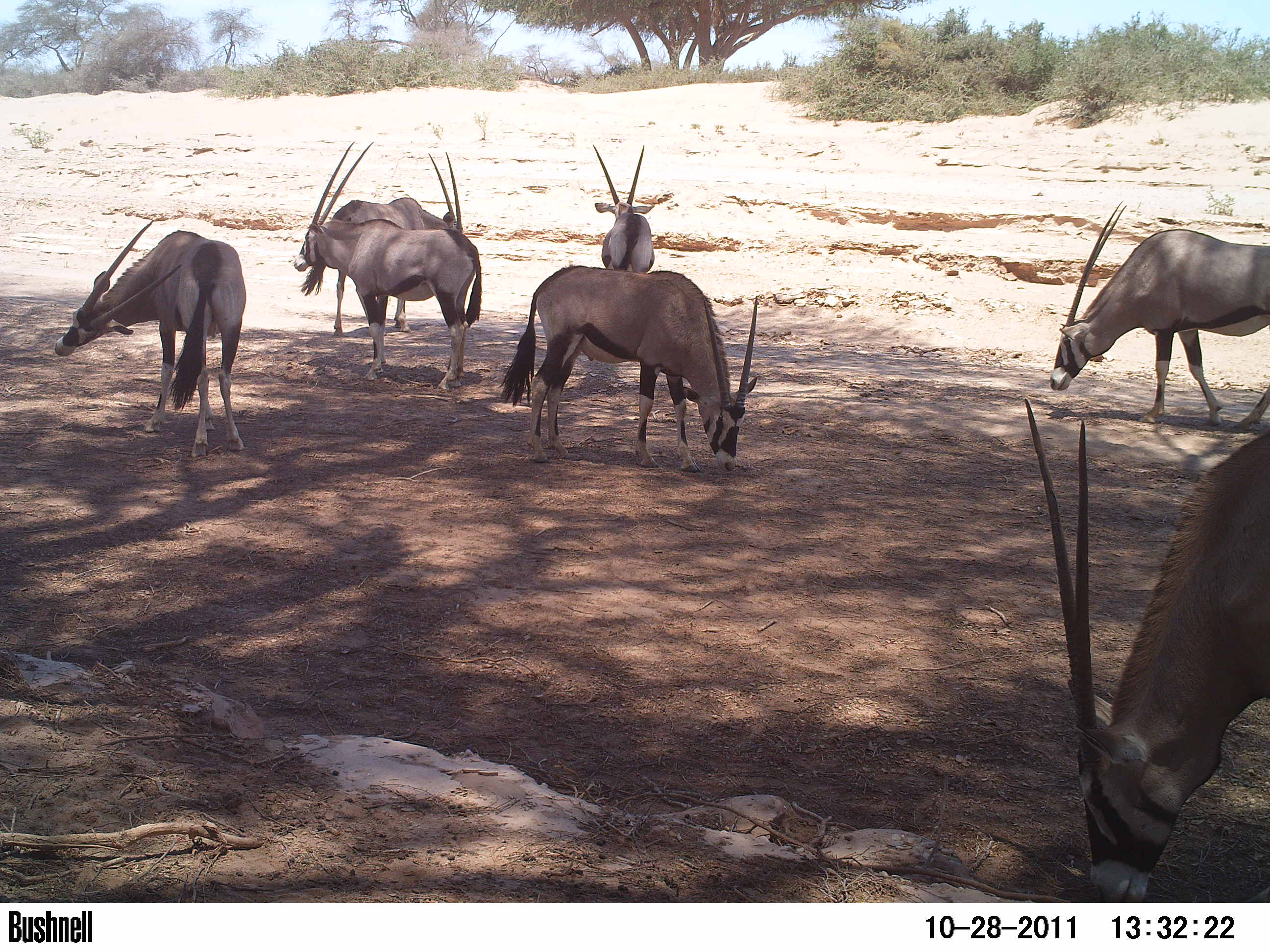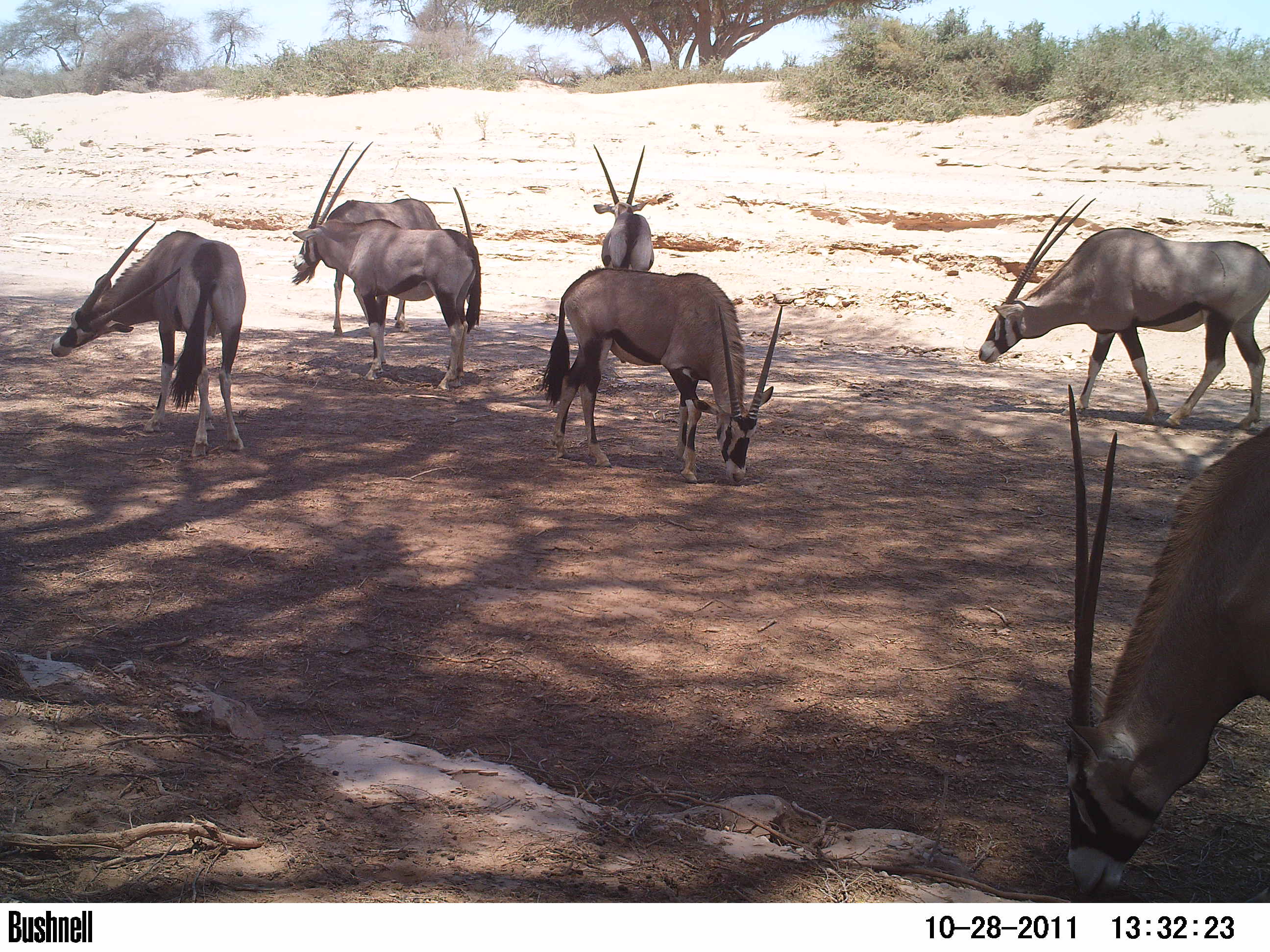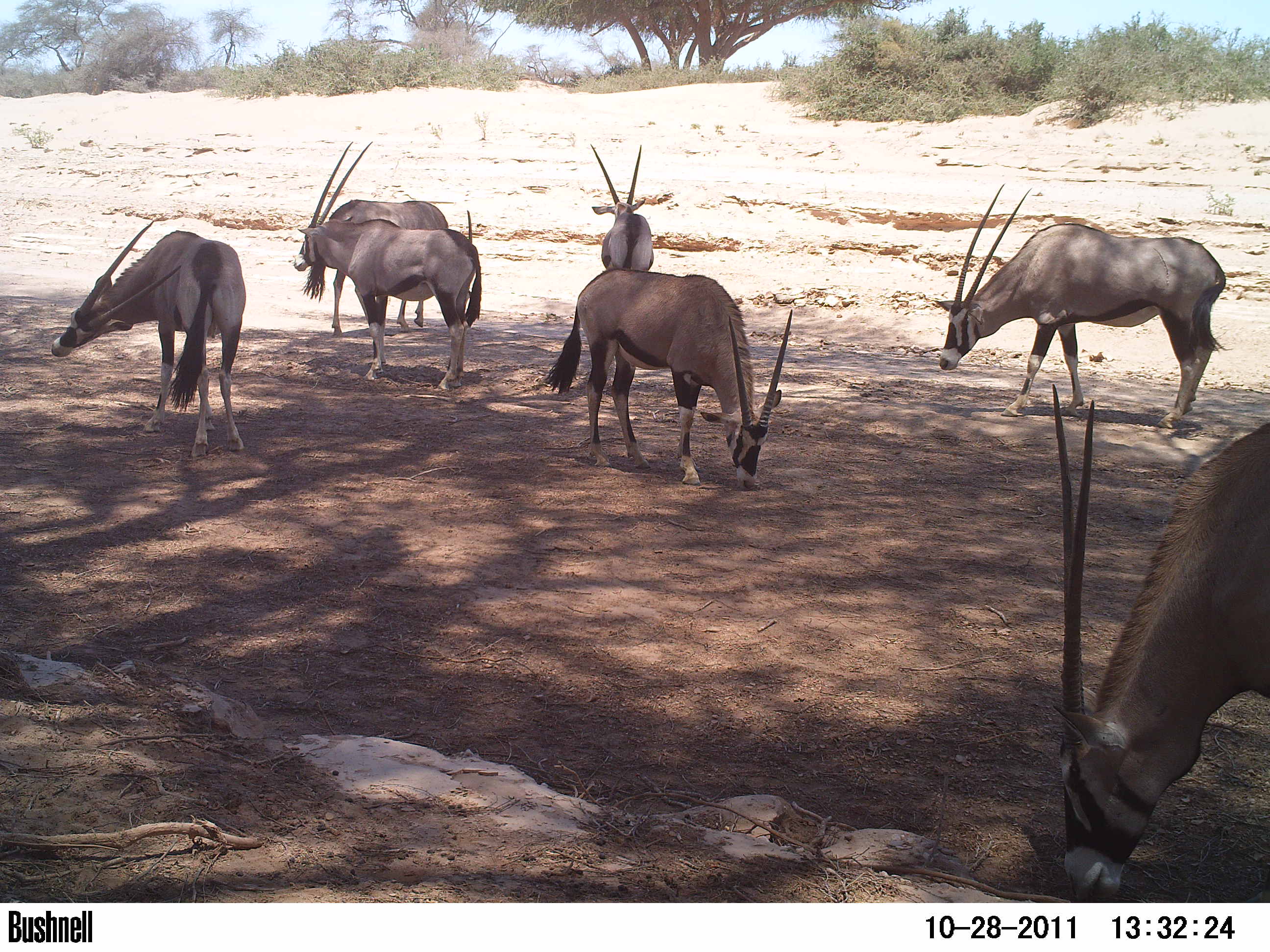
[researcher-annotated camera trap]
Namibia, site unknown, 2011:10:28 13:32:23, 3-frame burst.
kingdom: Animalia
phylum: Chordata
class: Mammalia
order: Artiodactyla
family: Bovidae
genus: Oryx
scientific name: Oryx gazella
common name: gemsbok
Oryx gazella (gemsbok).